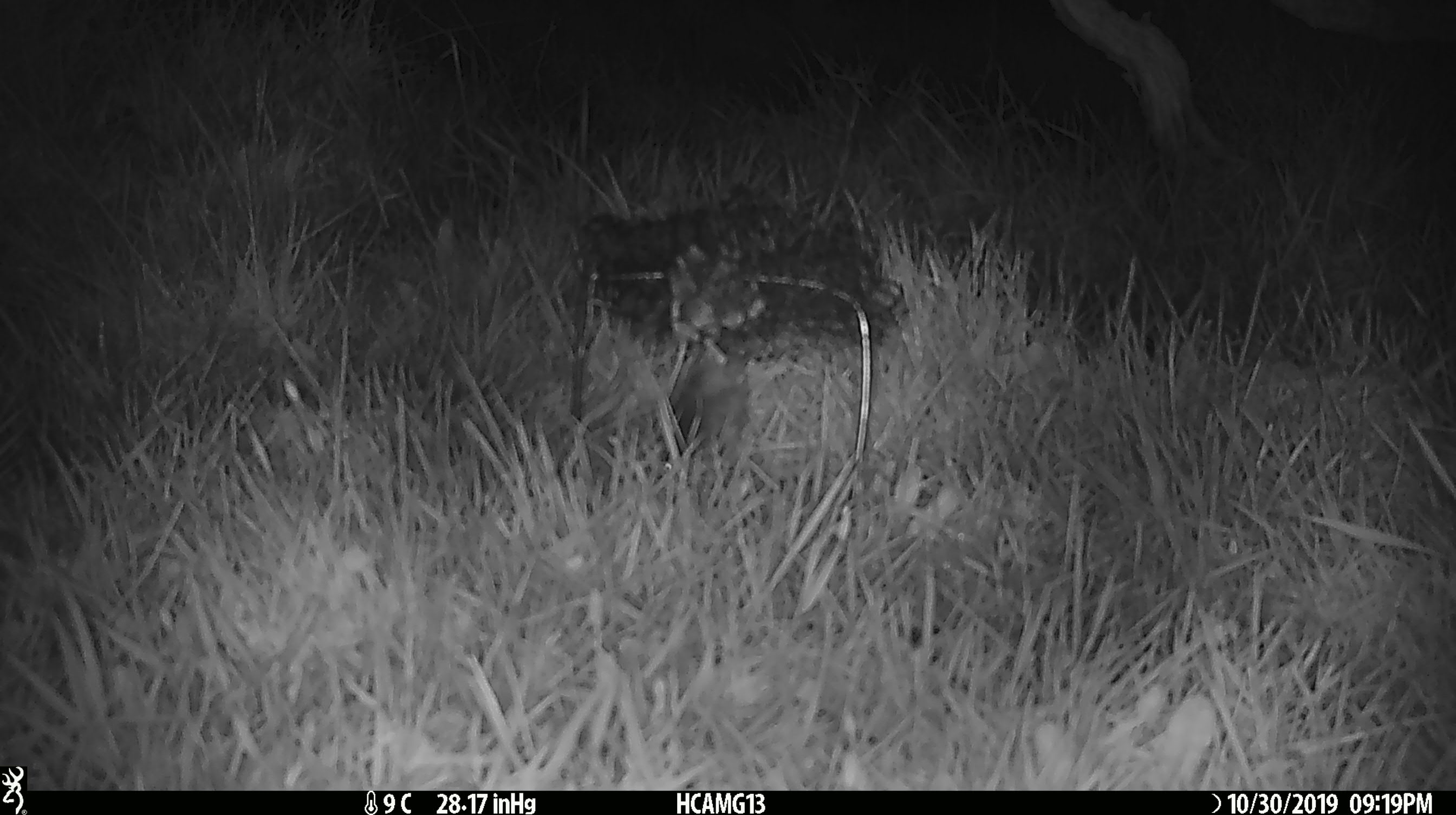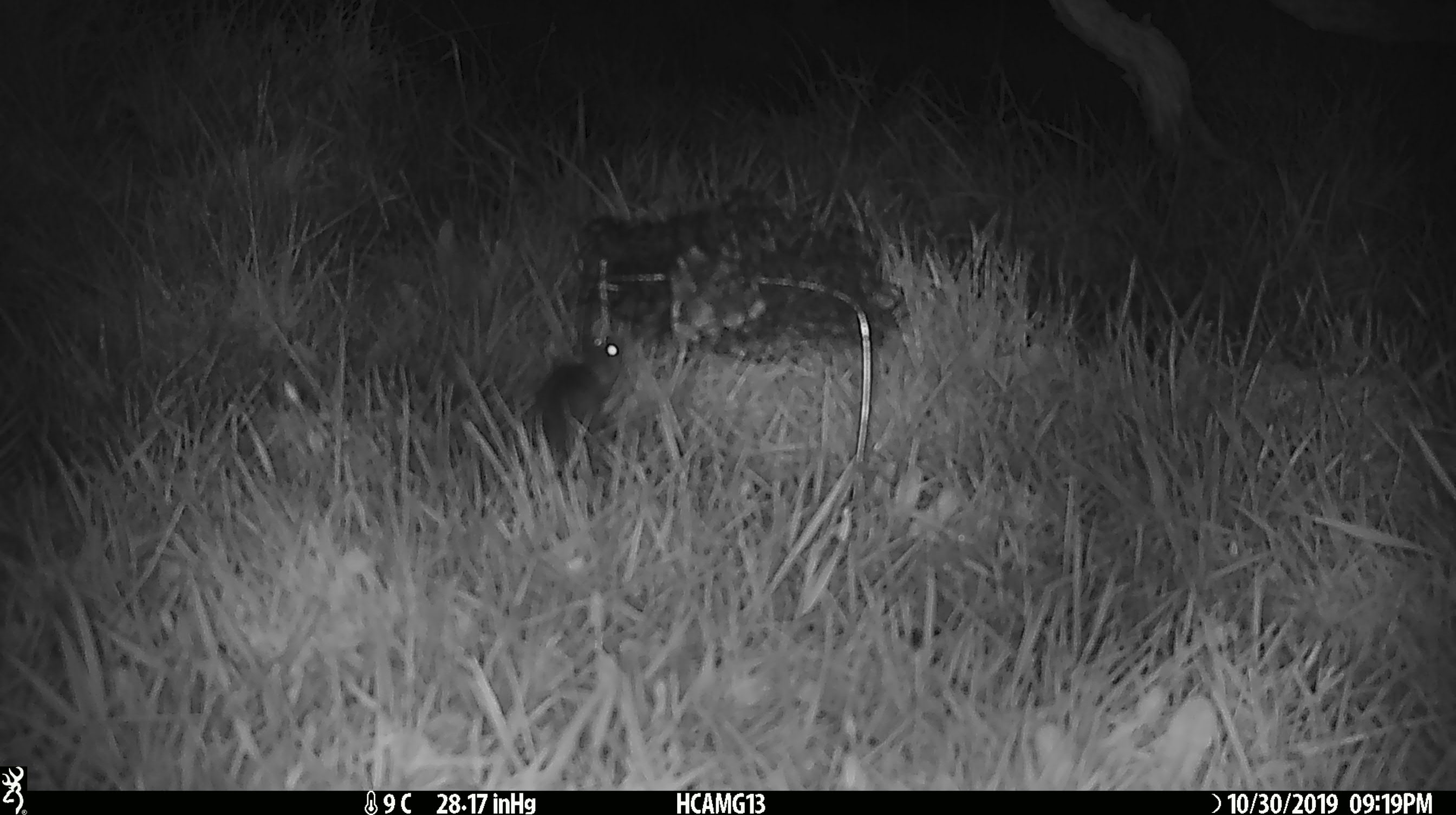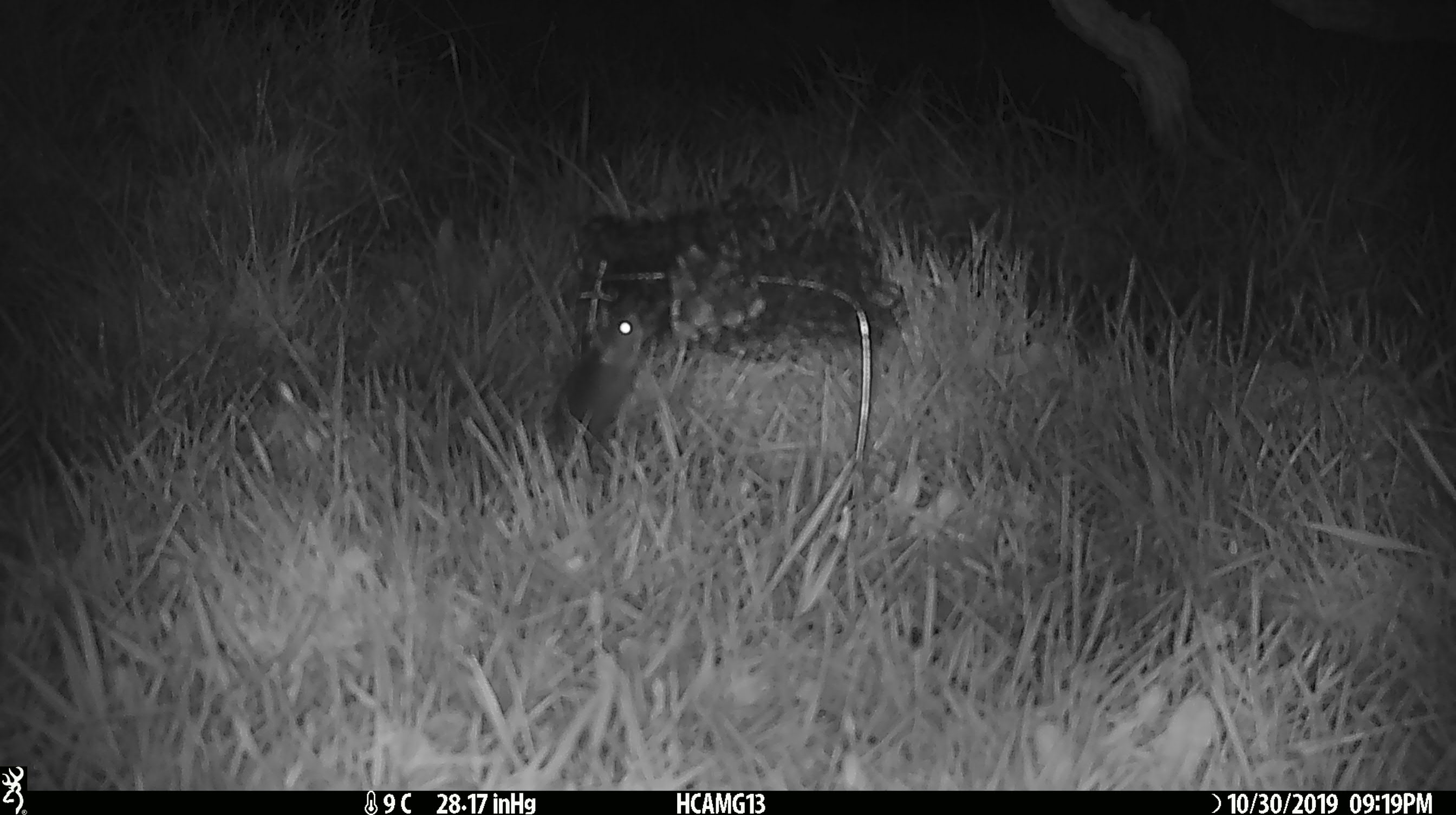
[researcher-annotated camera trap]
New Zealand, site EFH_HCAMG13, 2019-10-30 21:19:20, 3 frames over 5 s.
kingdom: Animalia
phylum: Chordata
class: Mammalia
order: Rodentia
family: Muridae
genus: Mus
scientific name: Mus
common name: mouse